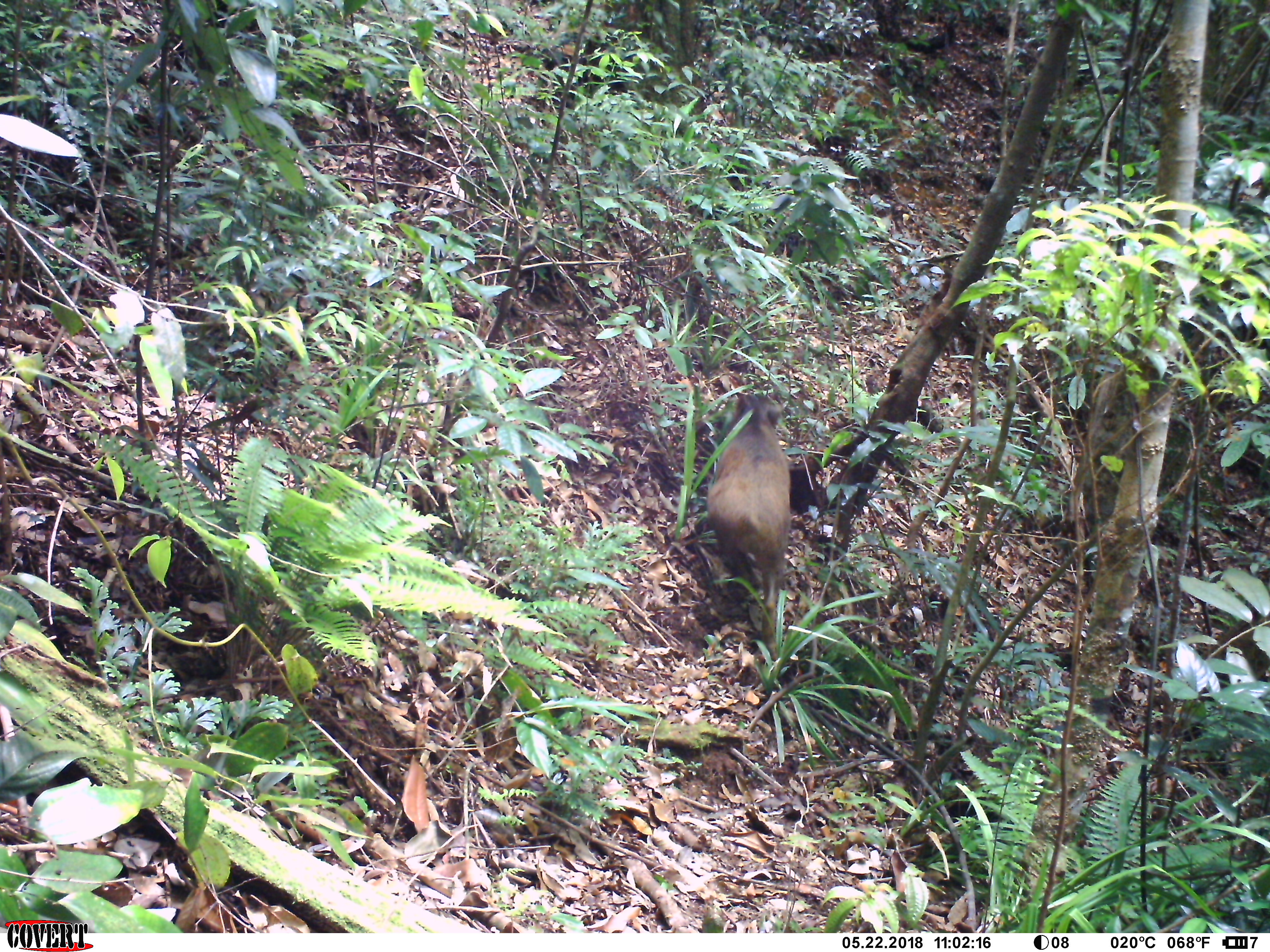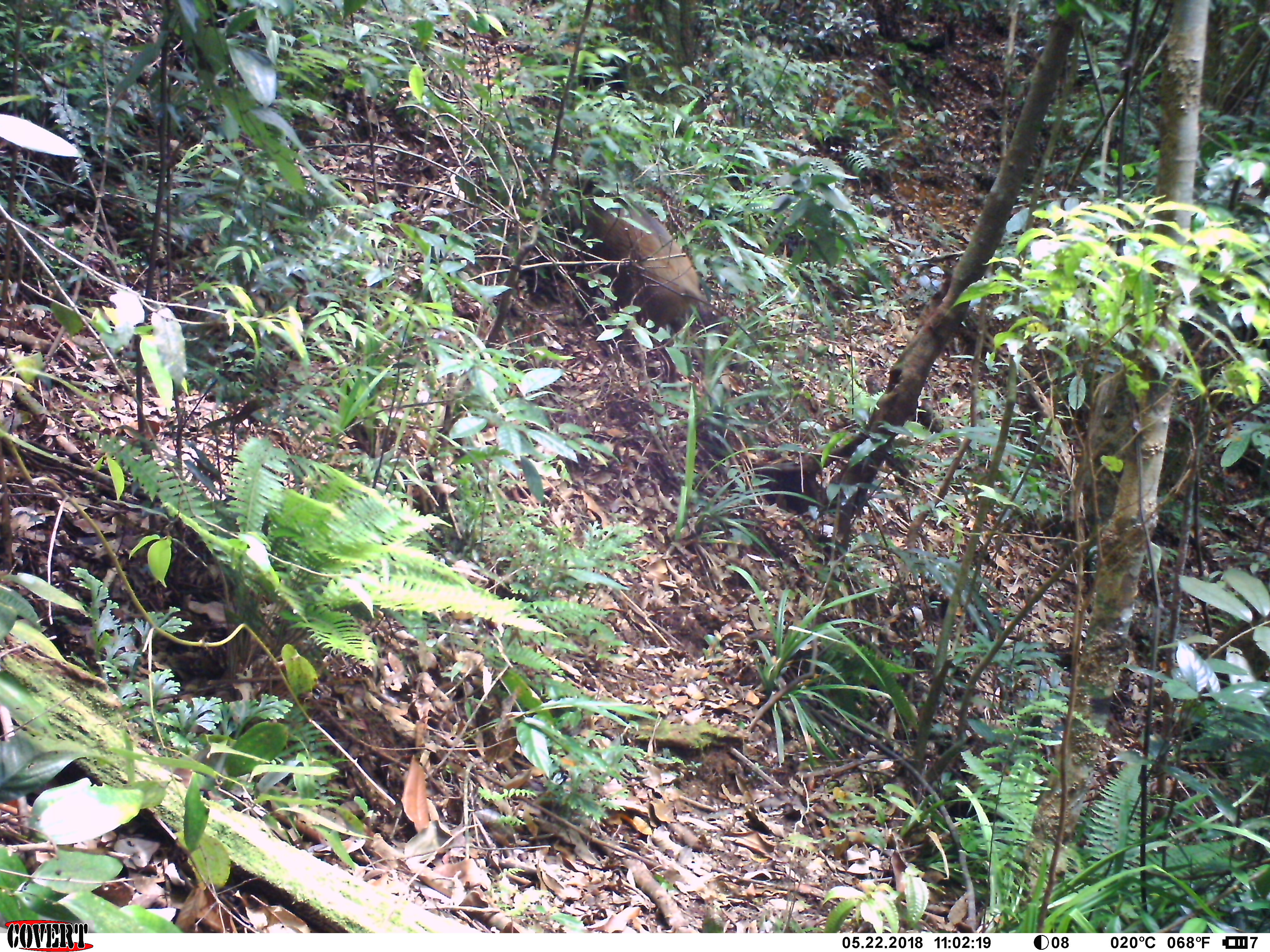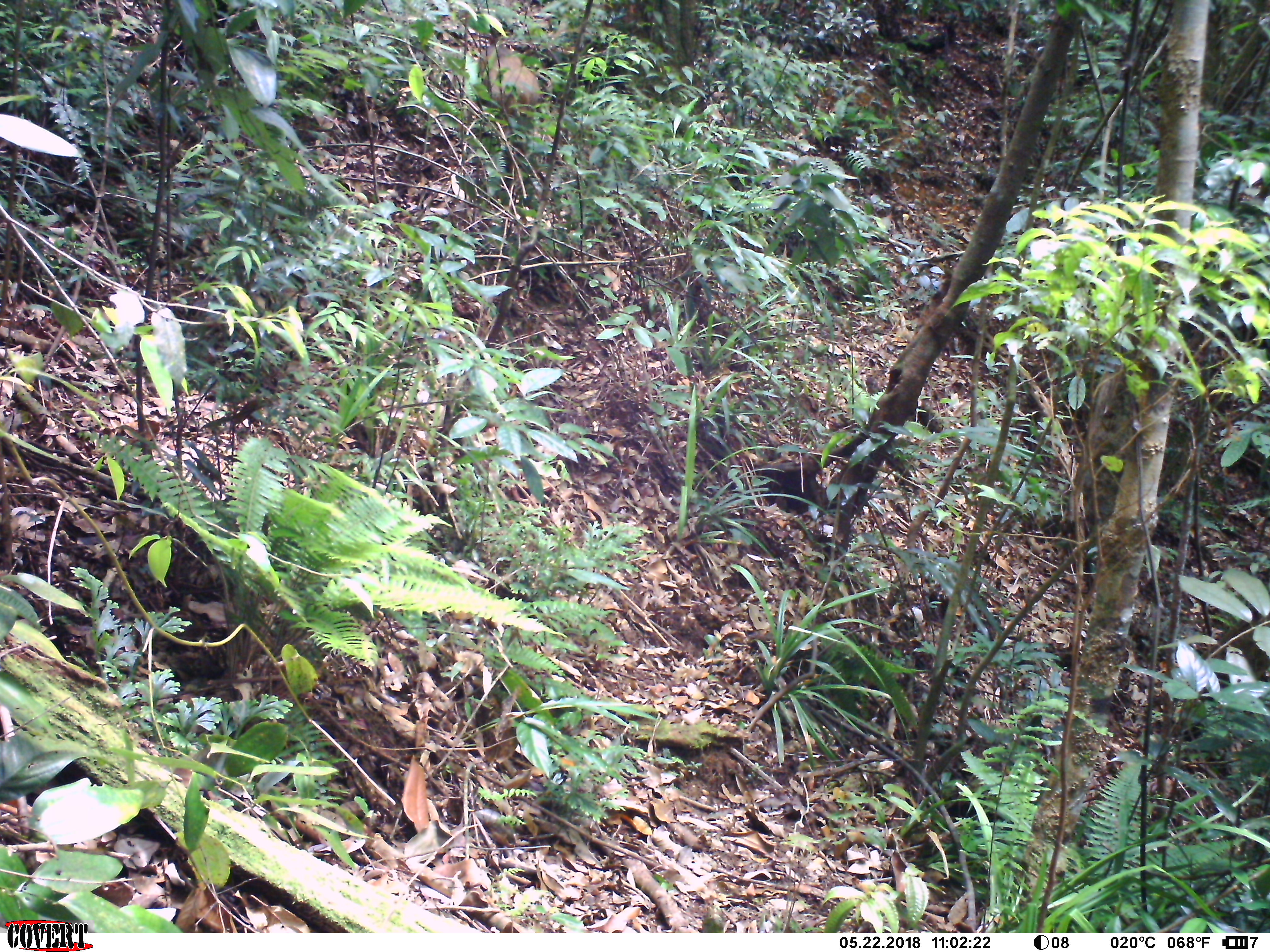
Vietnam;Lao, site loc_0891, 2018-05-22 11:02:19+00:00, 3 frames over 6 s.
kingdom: Animalia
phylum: Chordata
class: Mammalia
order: Artiodactyla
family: Suidae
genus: Sus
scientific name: Sus scrofa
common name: eurasian wild pig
Eurasian wild pig (Sus scrofa). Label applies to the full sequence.